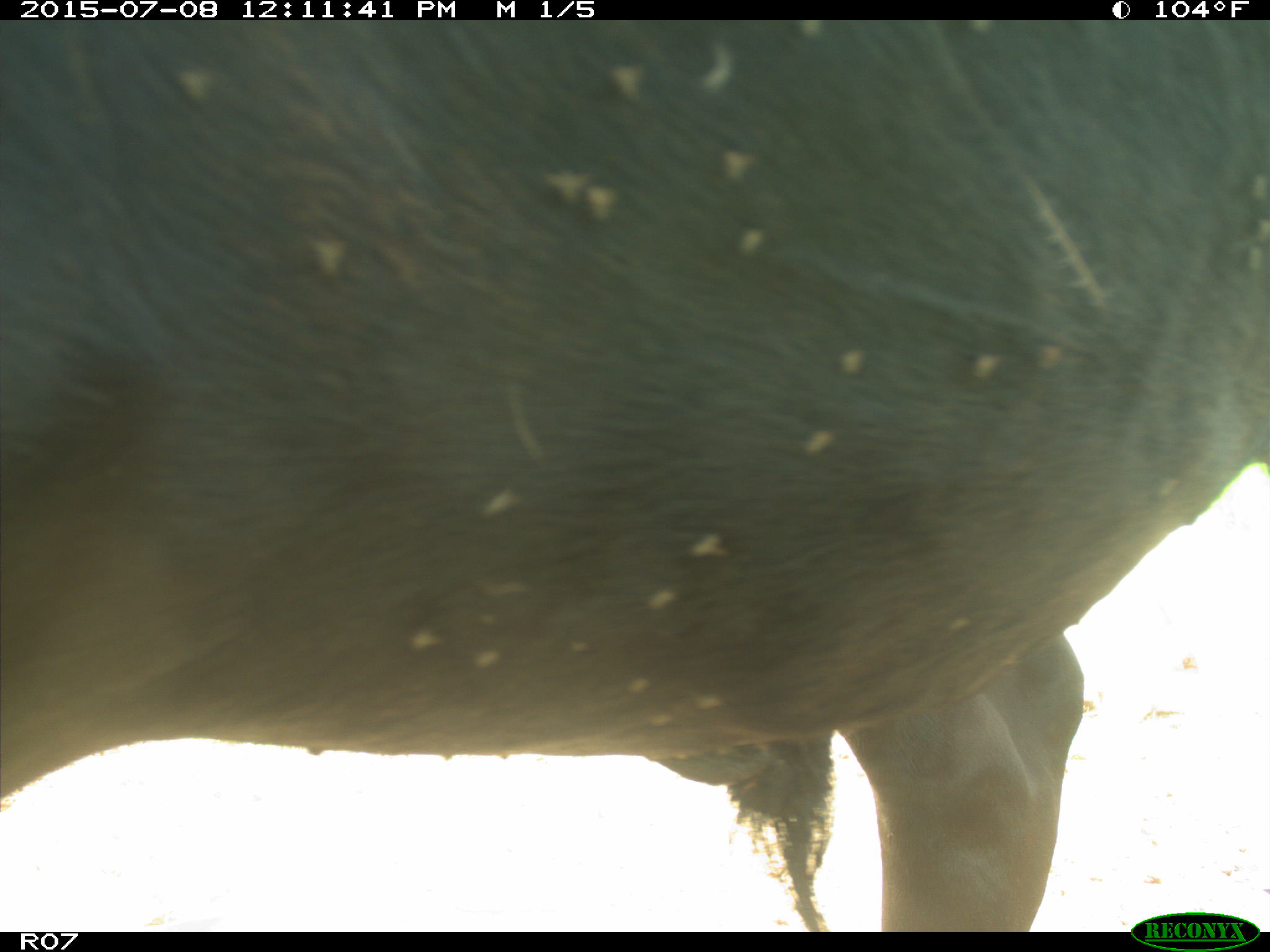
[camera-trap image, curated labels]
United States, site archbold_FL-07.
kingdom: Animalia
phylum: Chordata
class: Mammalia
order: Artiodactyla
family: Bovidae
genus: Bos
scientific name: Bos taurus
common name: domestic cow